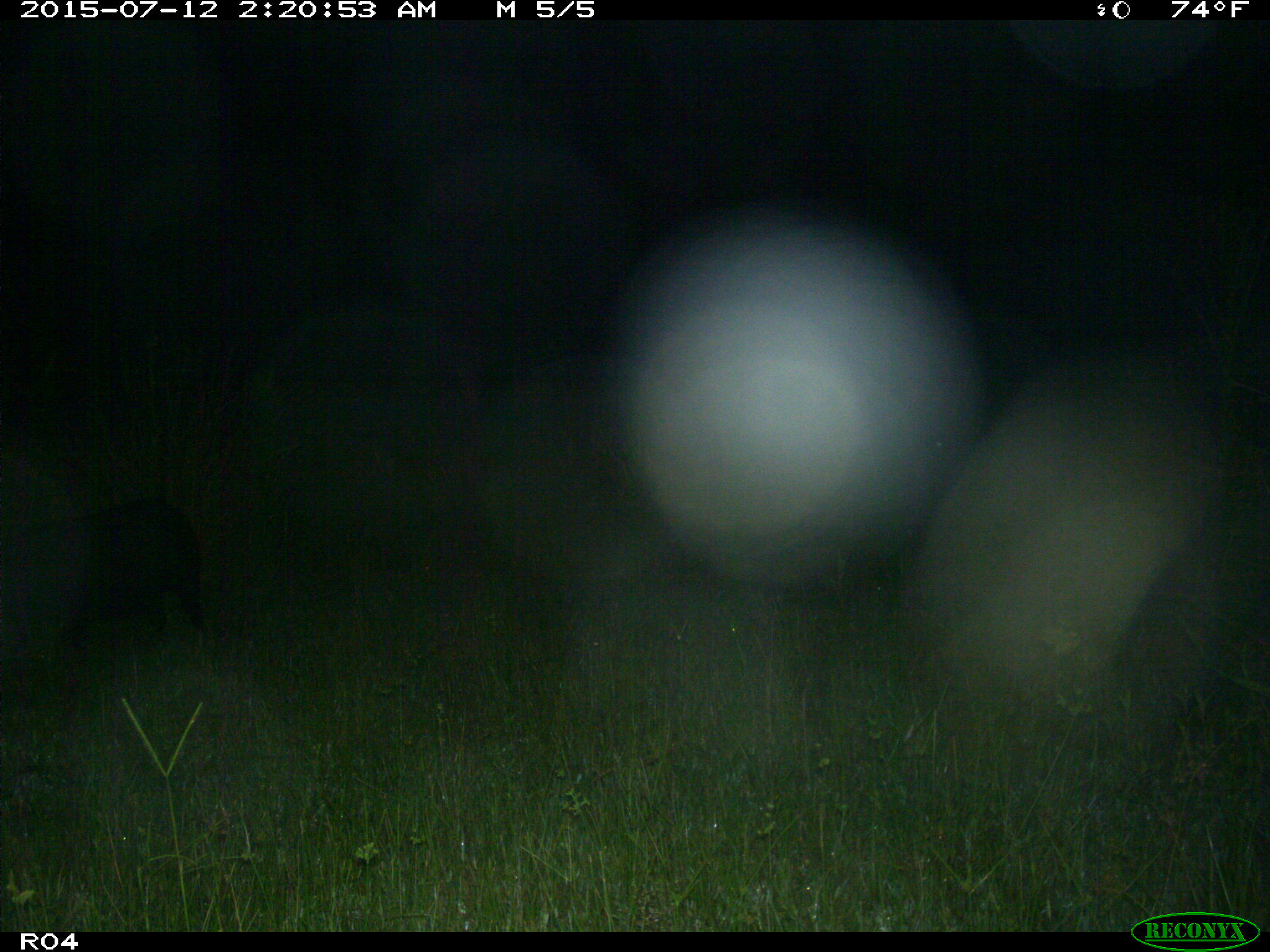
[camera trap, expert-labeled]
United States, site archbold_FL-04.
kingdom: Animalia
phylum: Chordata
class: Mammalia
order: Artiodactyla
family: Suidae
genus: Sus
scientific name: Sus scrofa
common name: wild boar